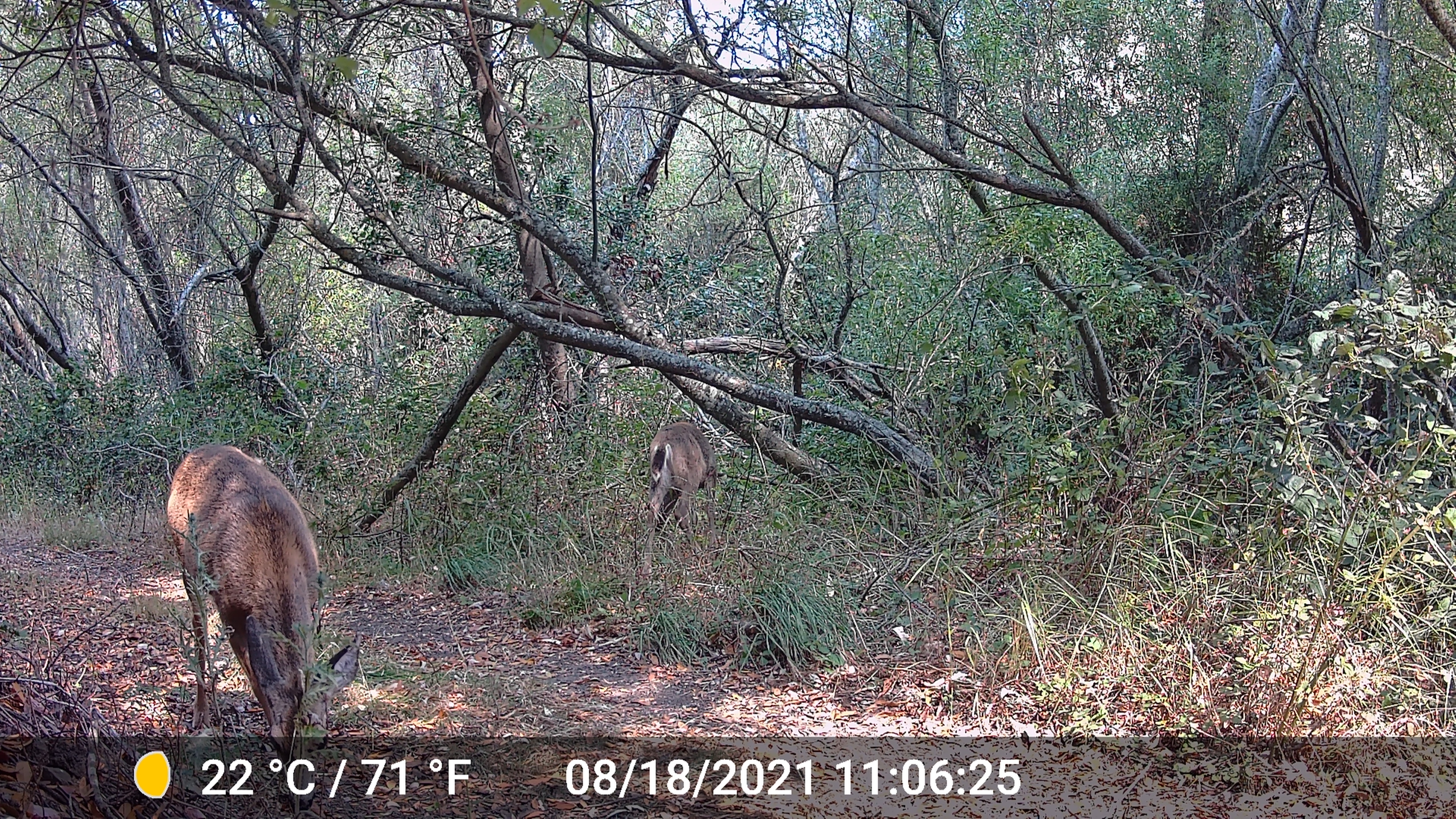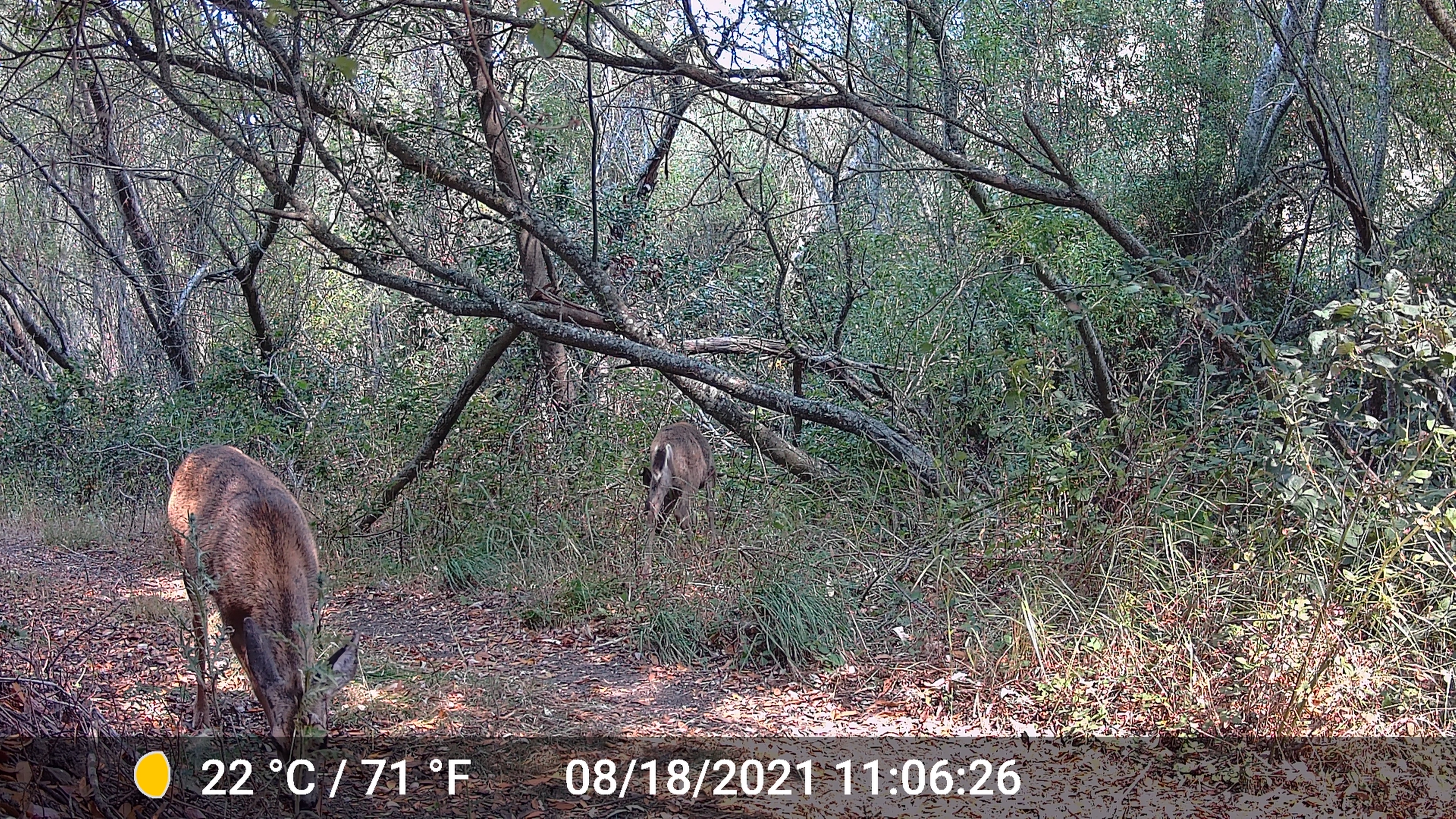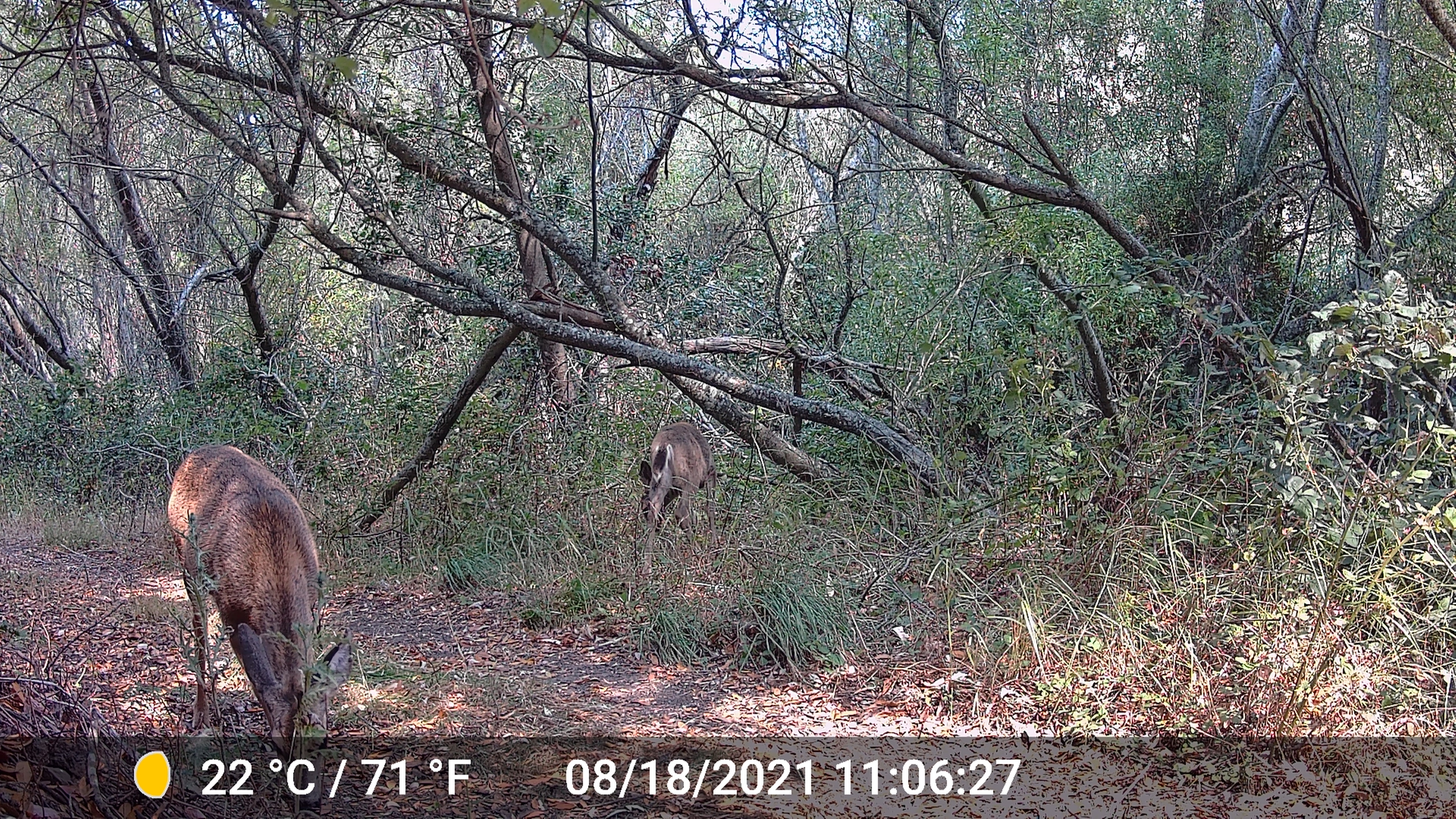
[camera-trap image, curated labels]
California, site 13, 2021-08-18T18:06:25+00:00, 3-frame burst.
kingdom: Animalia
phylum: Chordata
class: Mammalia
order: Artiodactyla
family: Cervidae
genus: Odocoileus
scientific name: Odocoileus hemionus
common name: mule deer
Mule deer (Odocoileus hemionus).